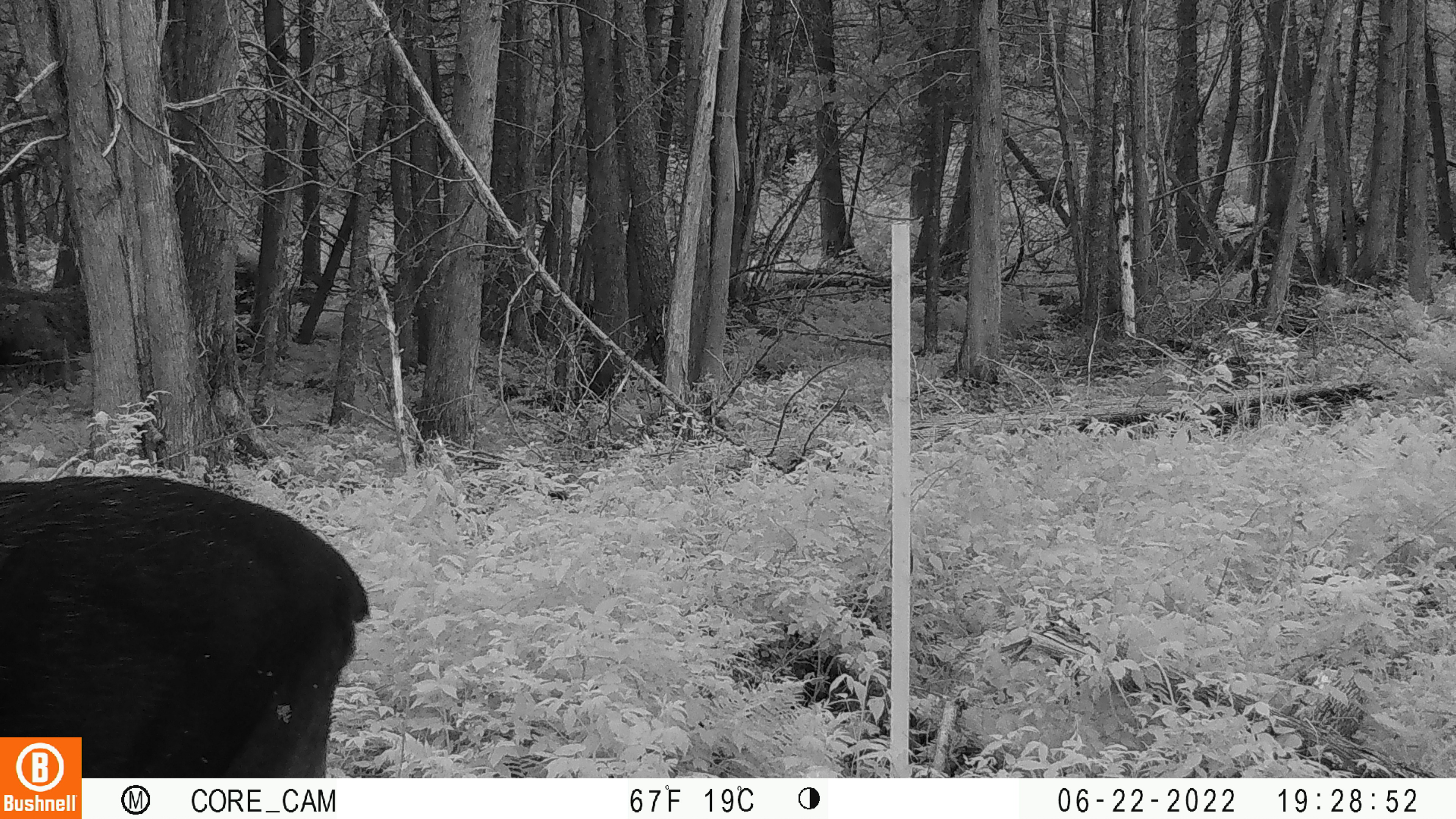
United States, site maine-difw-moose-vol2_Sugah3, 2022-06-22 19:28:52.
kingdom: Animalia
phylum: Chordata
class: Mammalia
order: Artiodactyla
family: Cervidae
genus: Alces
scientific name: Alces alces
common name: moose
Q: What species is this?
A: Moose (Alces alces).